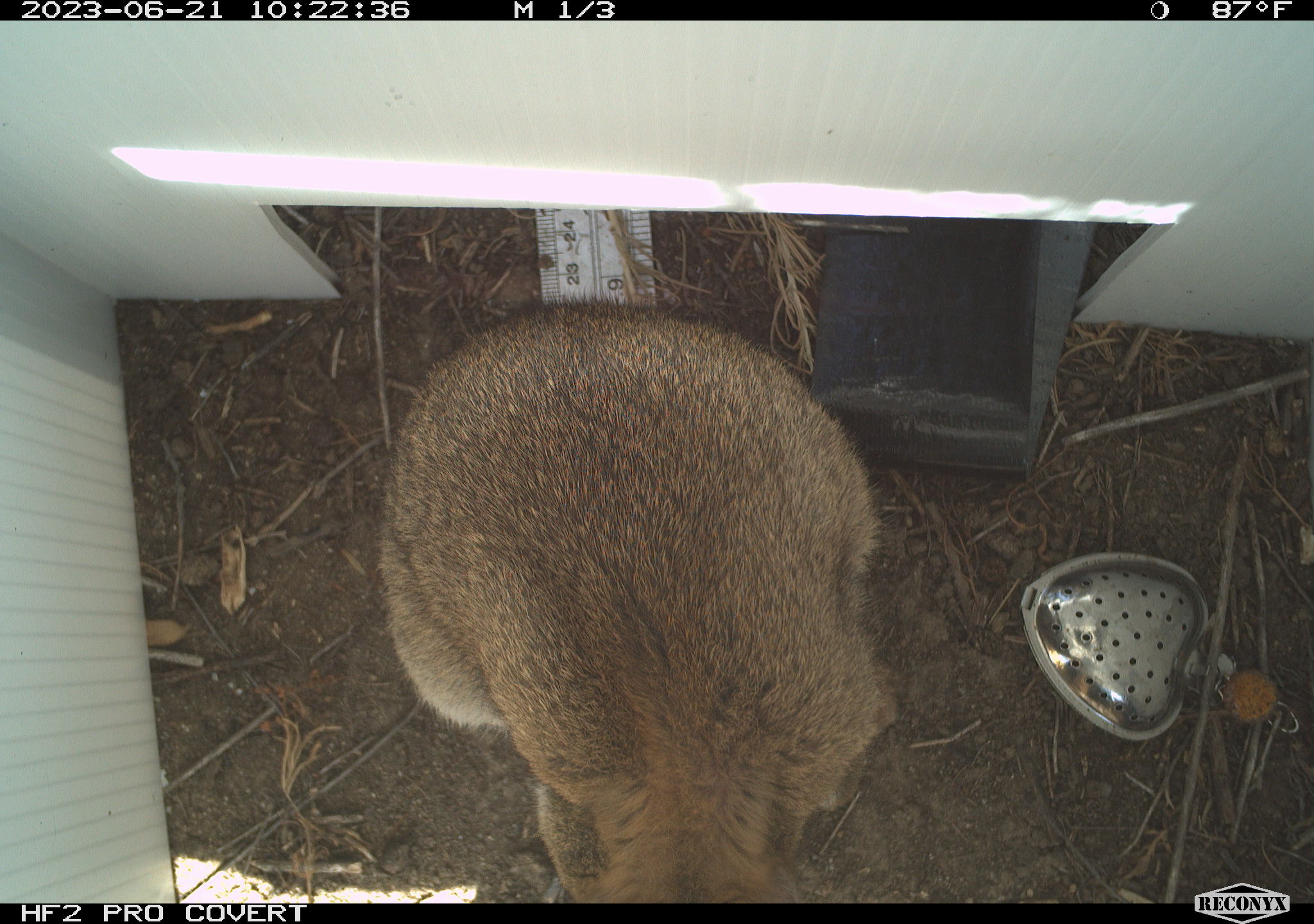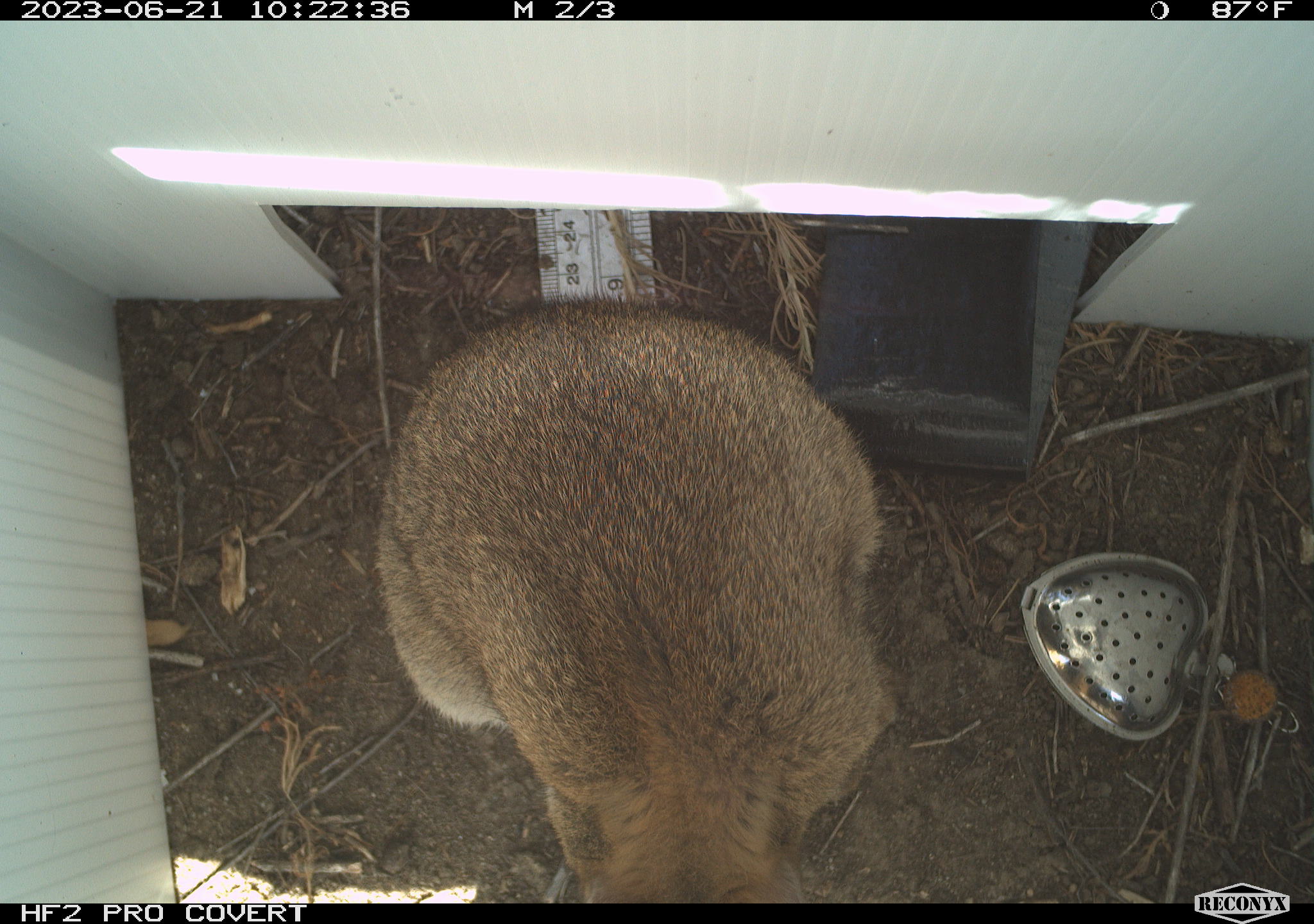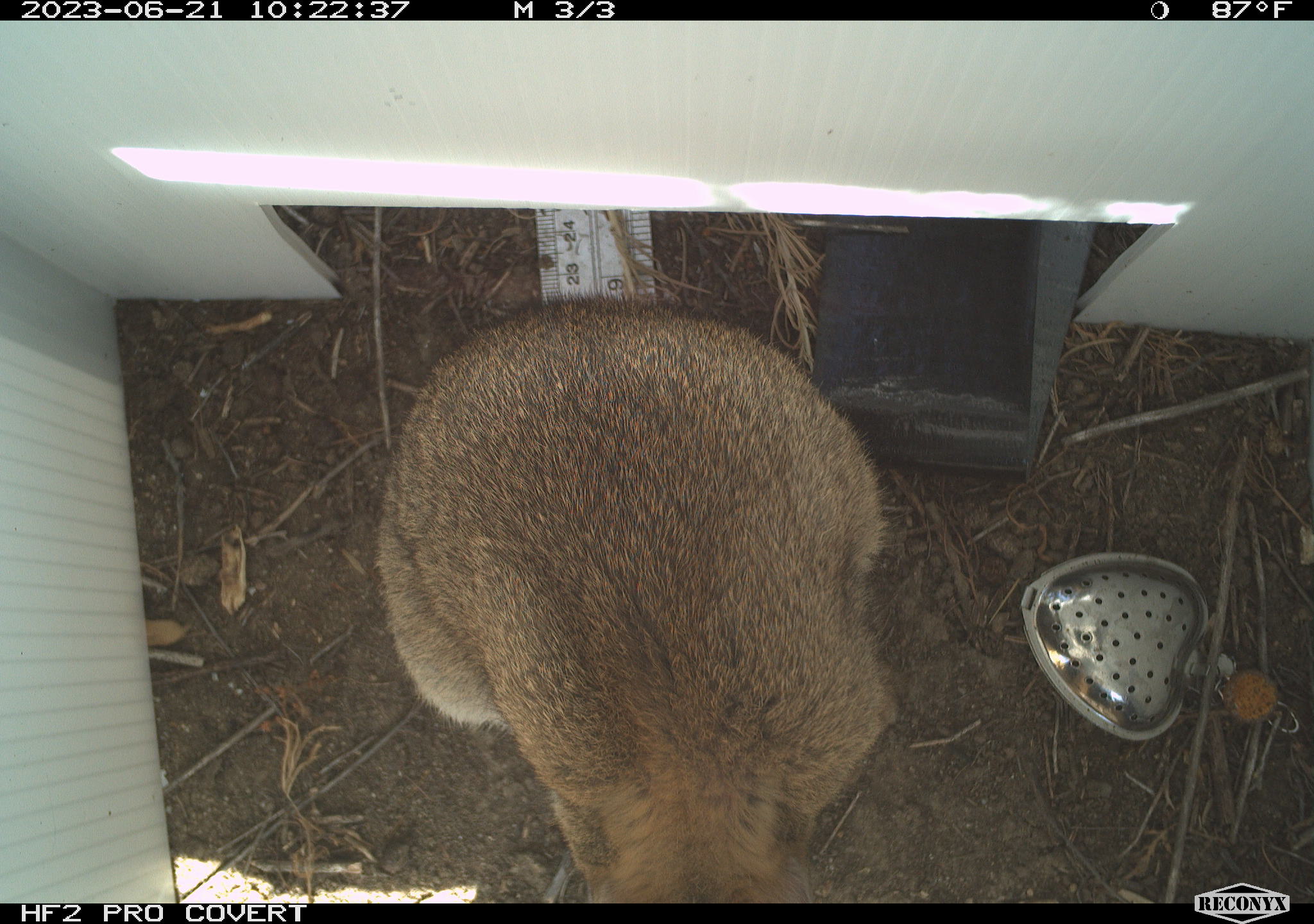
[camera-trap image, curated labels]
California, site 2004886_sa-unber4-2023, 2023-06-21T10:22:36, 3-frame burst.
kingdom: Animalia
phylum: Chordata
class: Mammalia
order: Lagomorpha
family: Leporidae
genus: Sylvilagus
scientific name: Sylvilagus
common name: cottontail rabbits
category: sylvilagus species